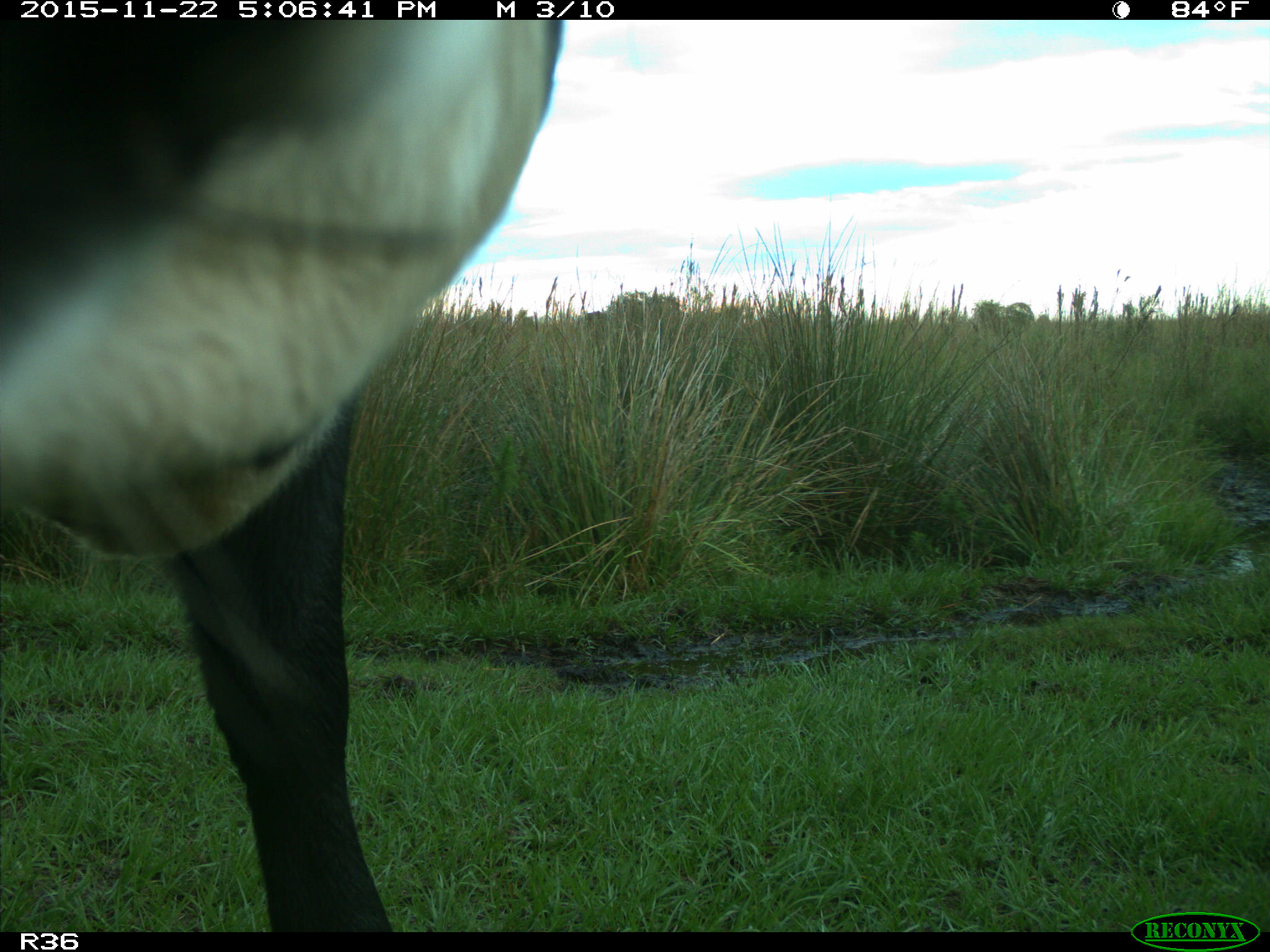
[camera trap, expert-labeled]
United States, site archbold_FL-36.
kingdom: Animalia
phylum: Chordata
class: Mammalia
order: Artiodactyla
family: Bovidae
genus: Bos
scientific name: Bos taurus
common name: domestic cow